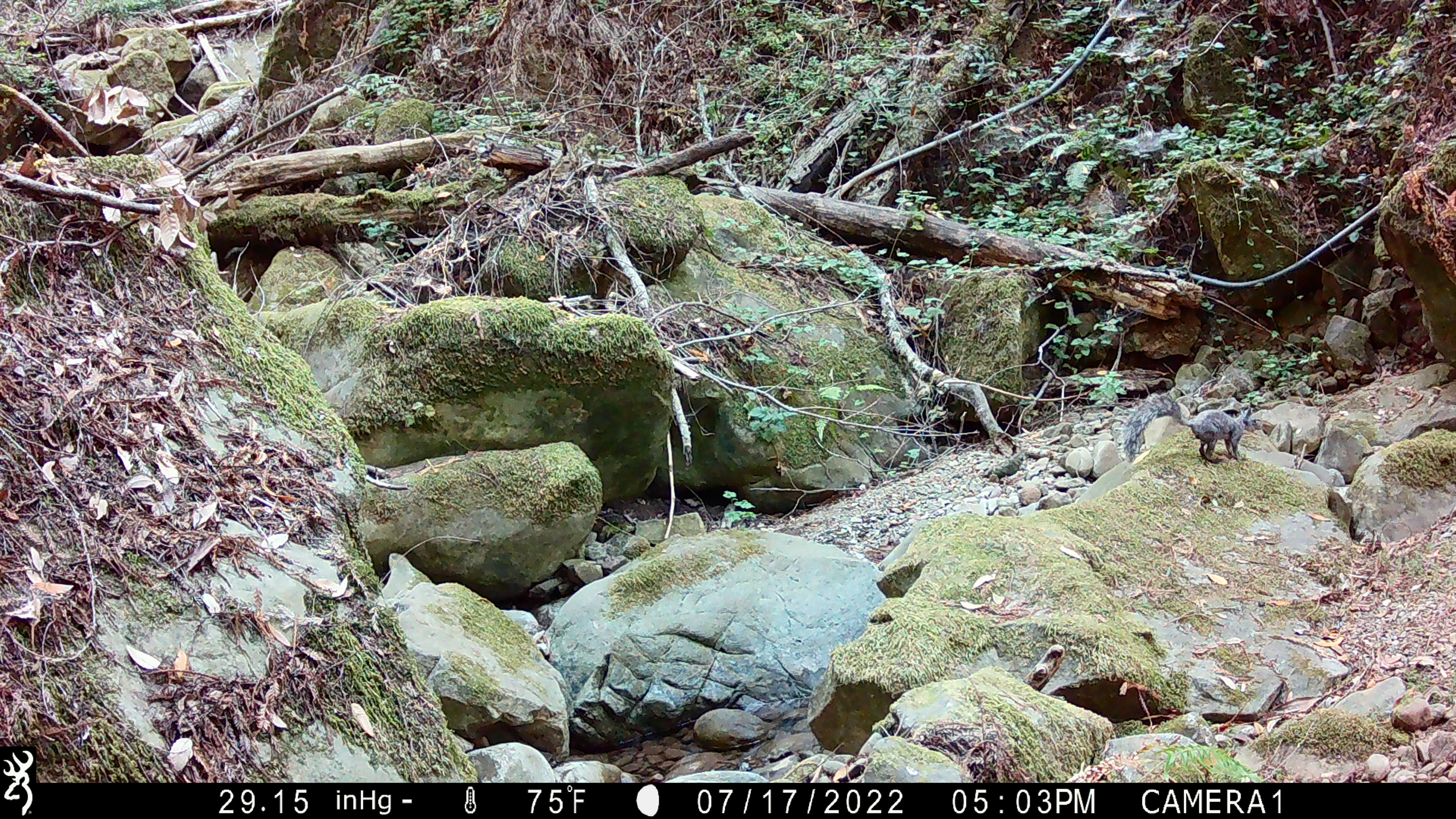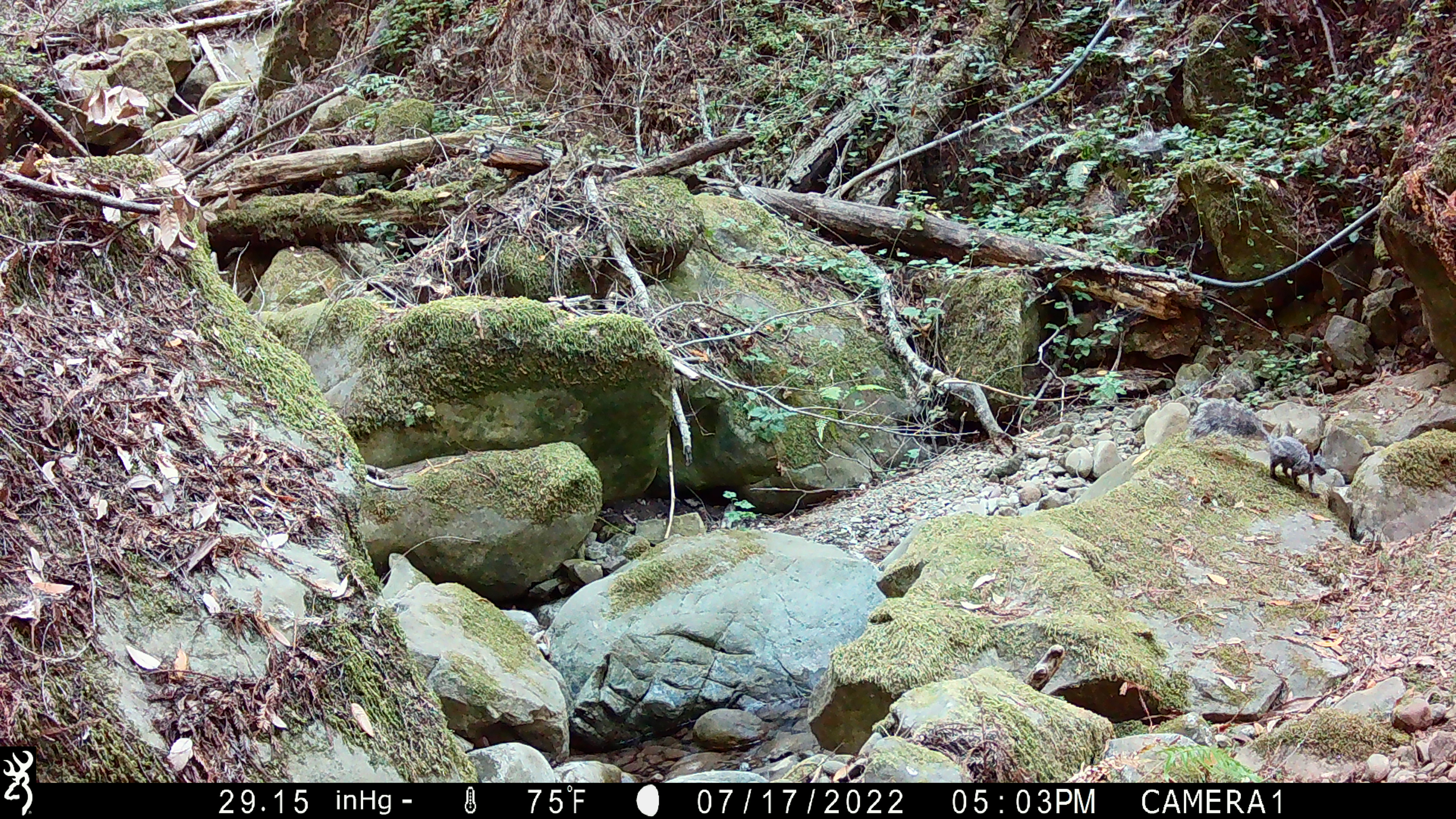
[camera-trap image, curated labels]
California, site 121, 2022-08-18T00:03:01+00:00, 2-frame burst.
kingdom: Animalia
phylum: Chordata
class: Mammalia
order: Rodentia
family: Sciuridae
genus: Sciurus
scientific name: Sciurus griseus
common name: western gray squirrel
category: western grey squirrel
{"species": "western grey squirrel (western gray squirrel) (Sciurus griseus)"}